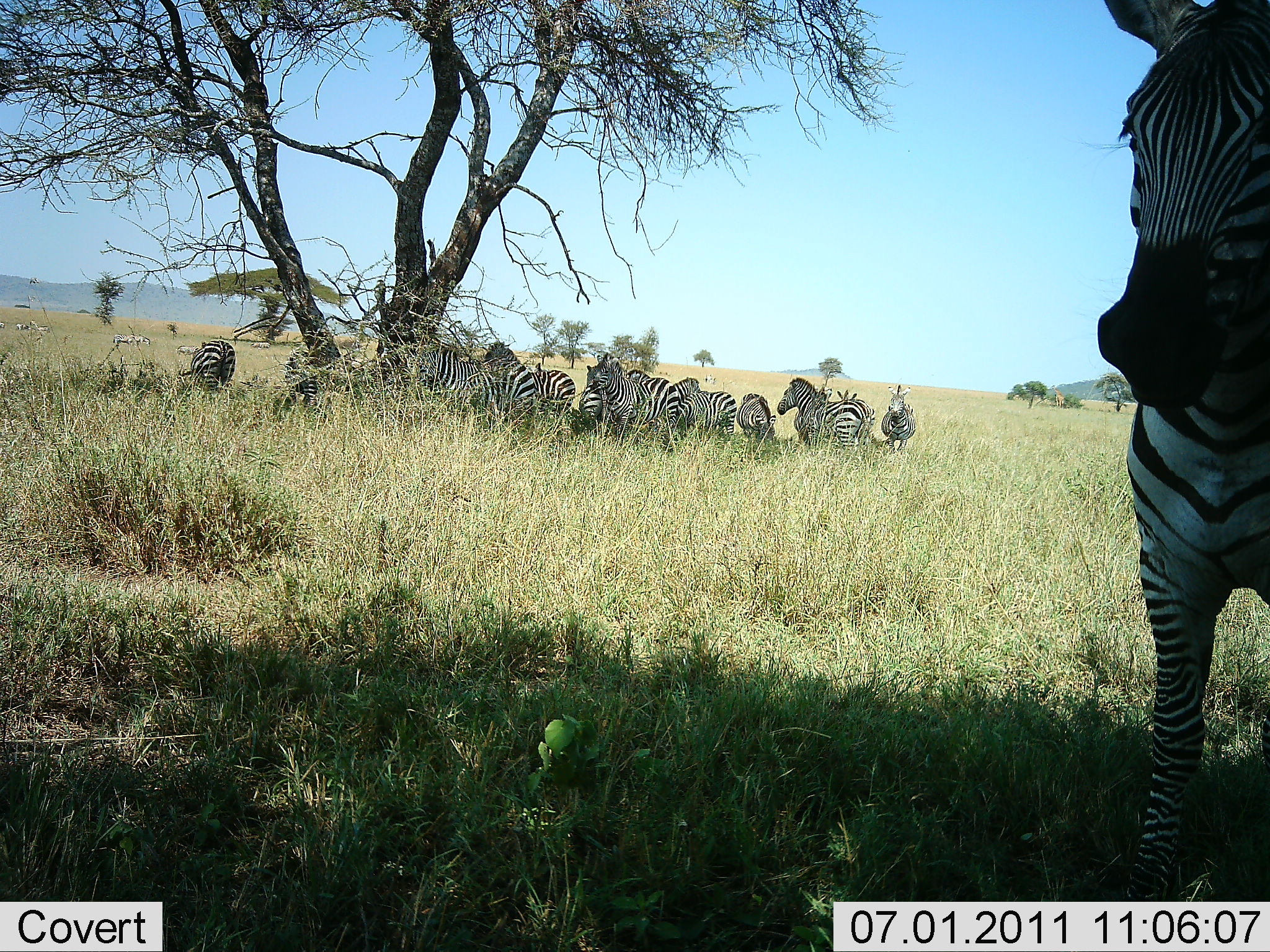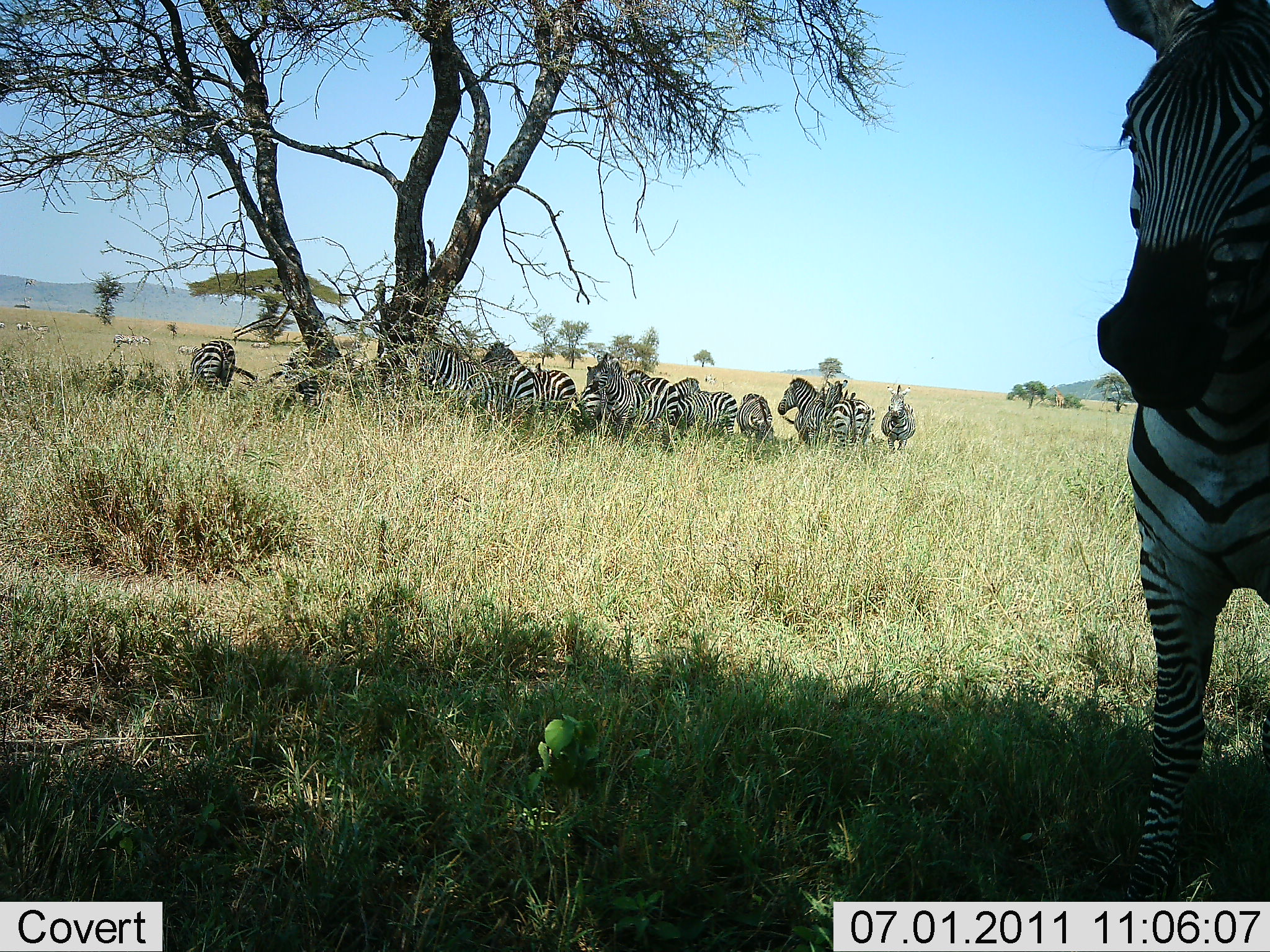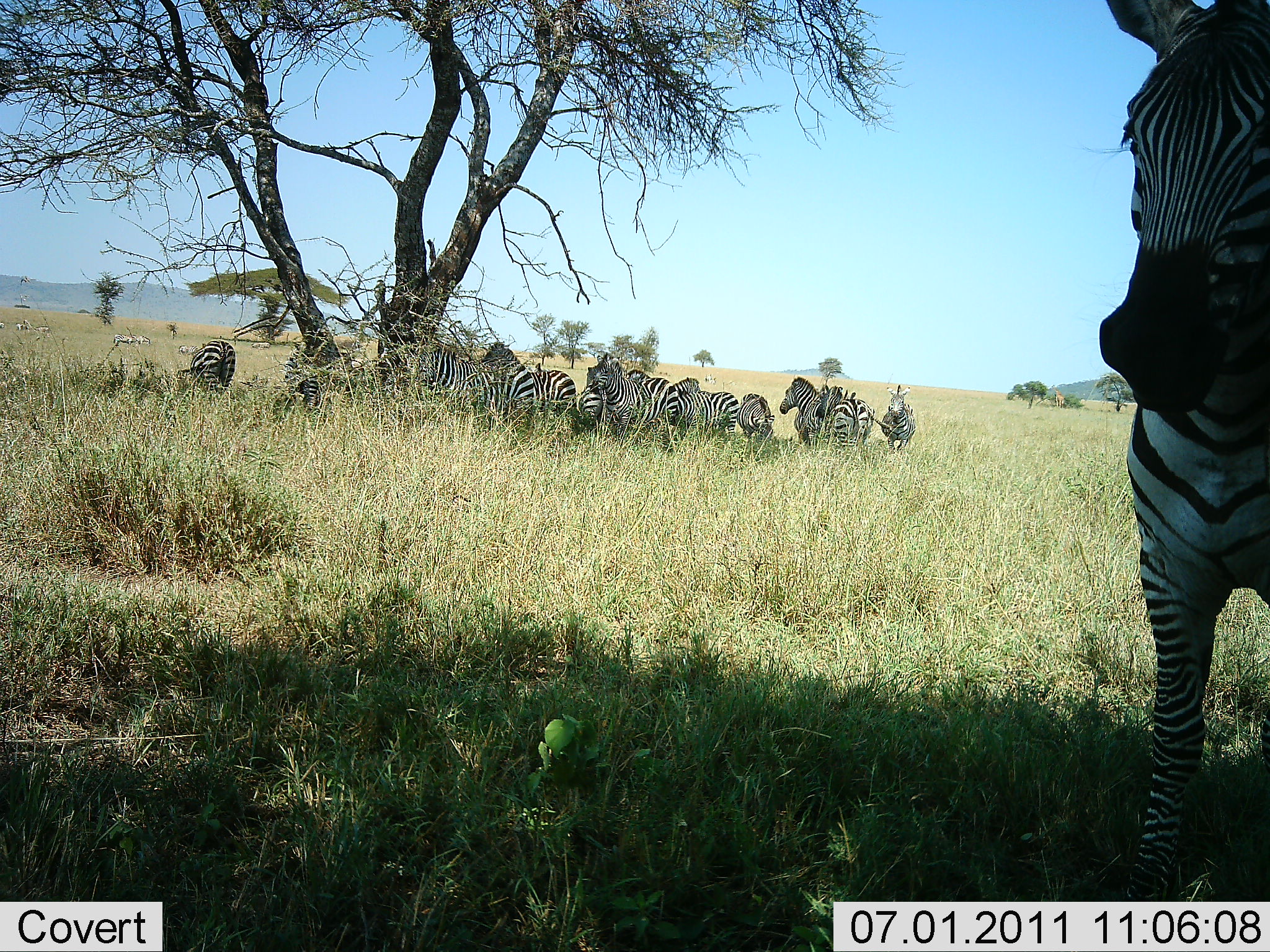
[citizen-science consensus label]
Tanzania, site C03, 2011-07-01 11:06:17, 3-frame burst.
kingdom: Animalia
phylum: Chordata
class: Mammalia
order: Perissodactyla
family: Equidae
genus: Equus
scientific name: Equus quagga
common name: plains zebra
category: zebra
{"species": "zebra (plains zebra) (Equus quagga)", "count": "11-50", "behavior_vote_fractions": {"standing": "92%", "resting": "25%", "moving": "0%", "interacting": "8%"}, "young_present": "0%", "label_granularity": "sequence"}